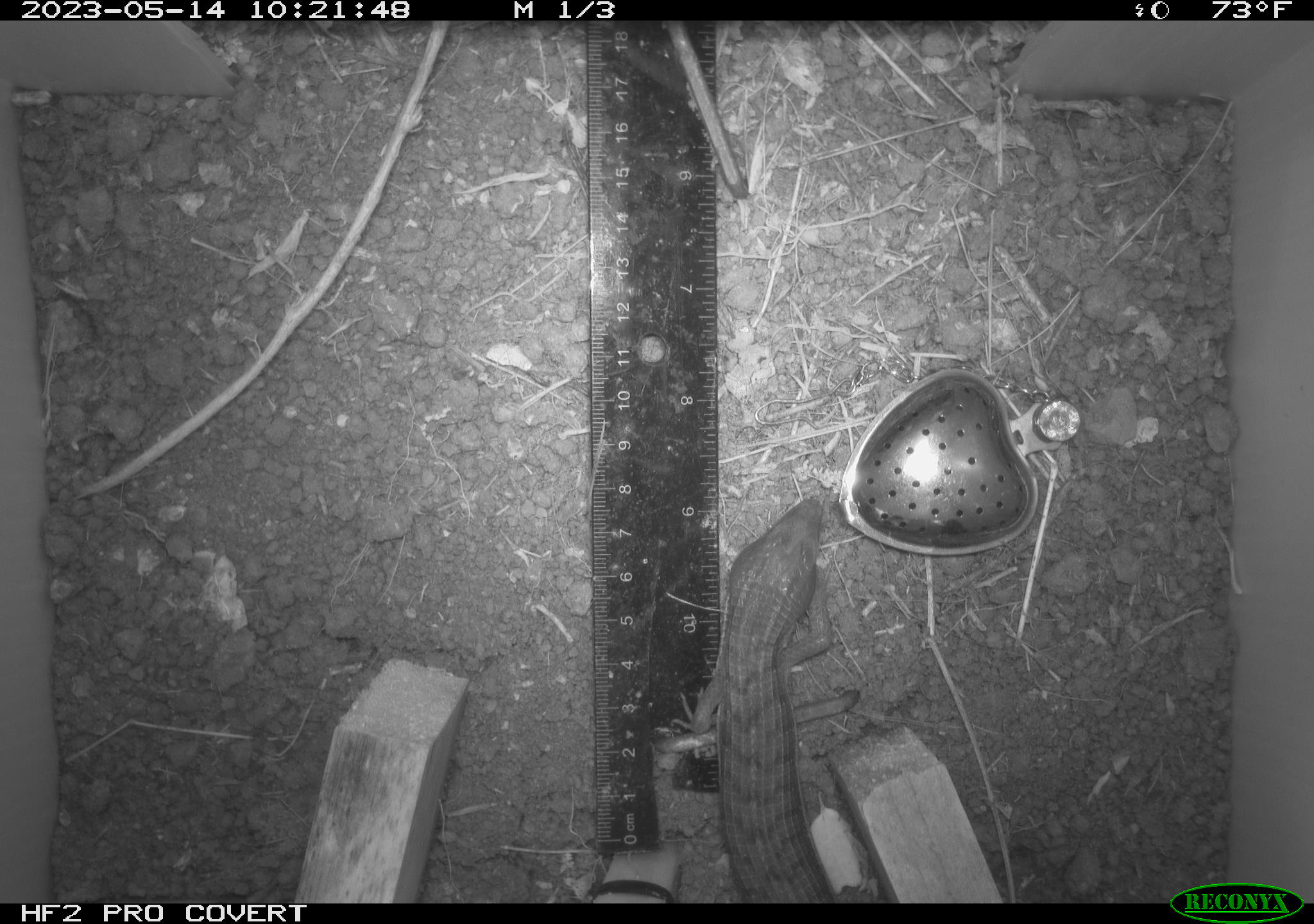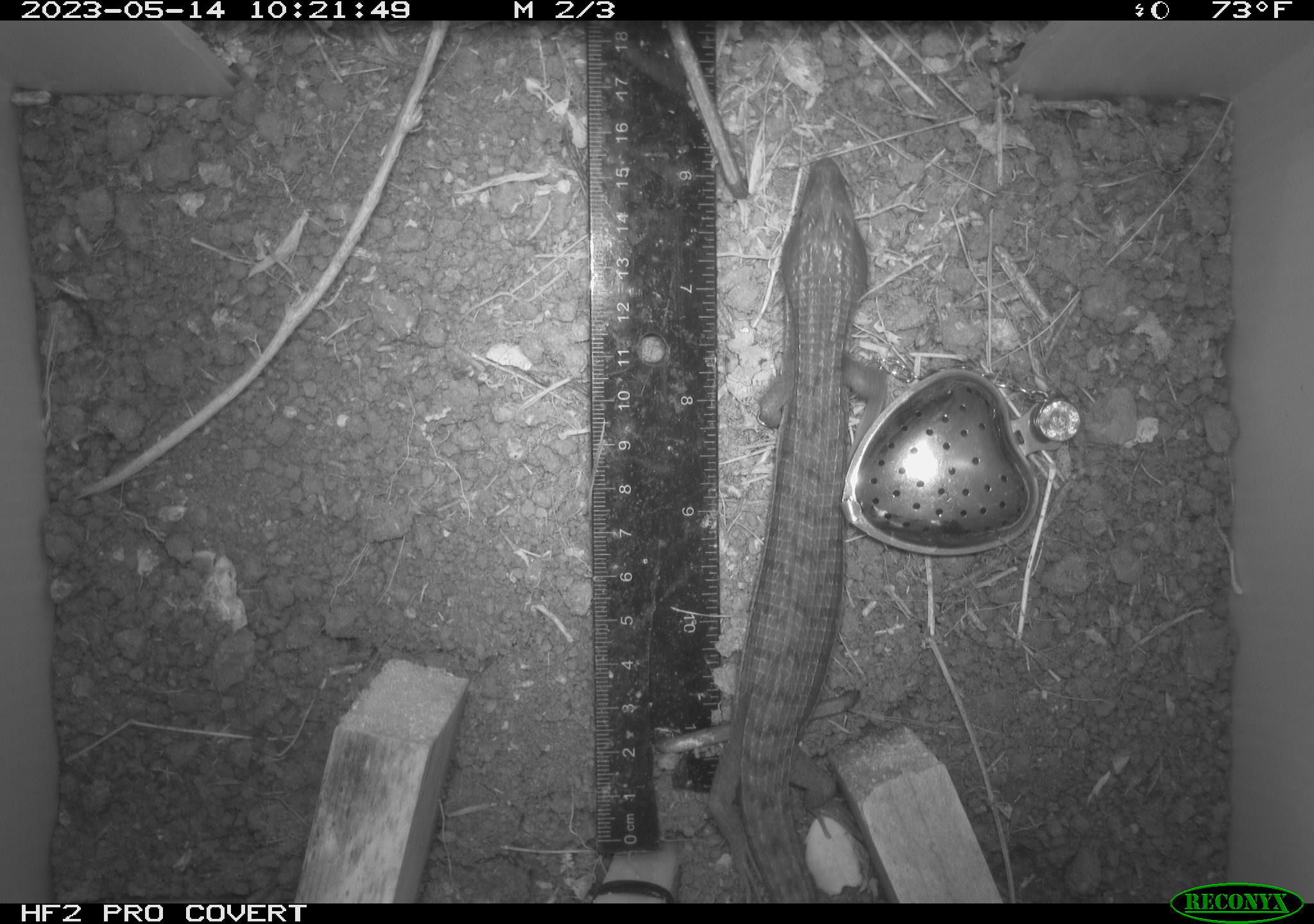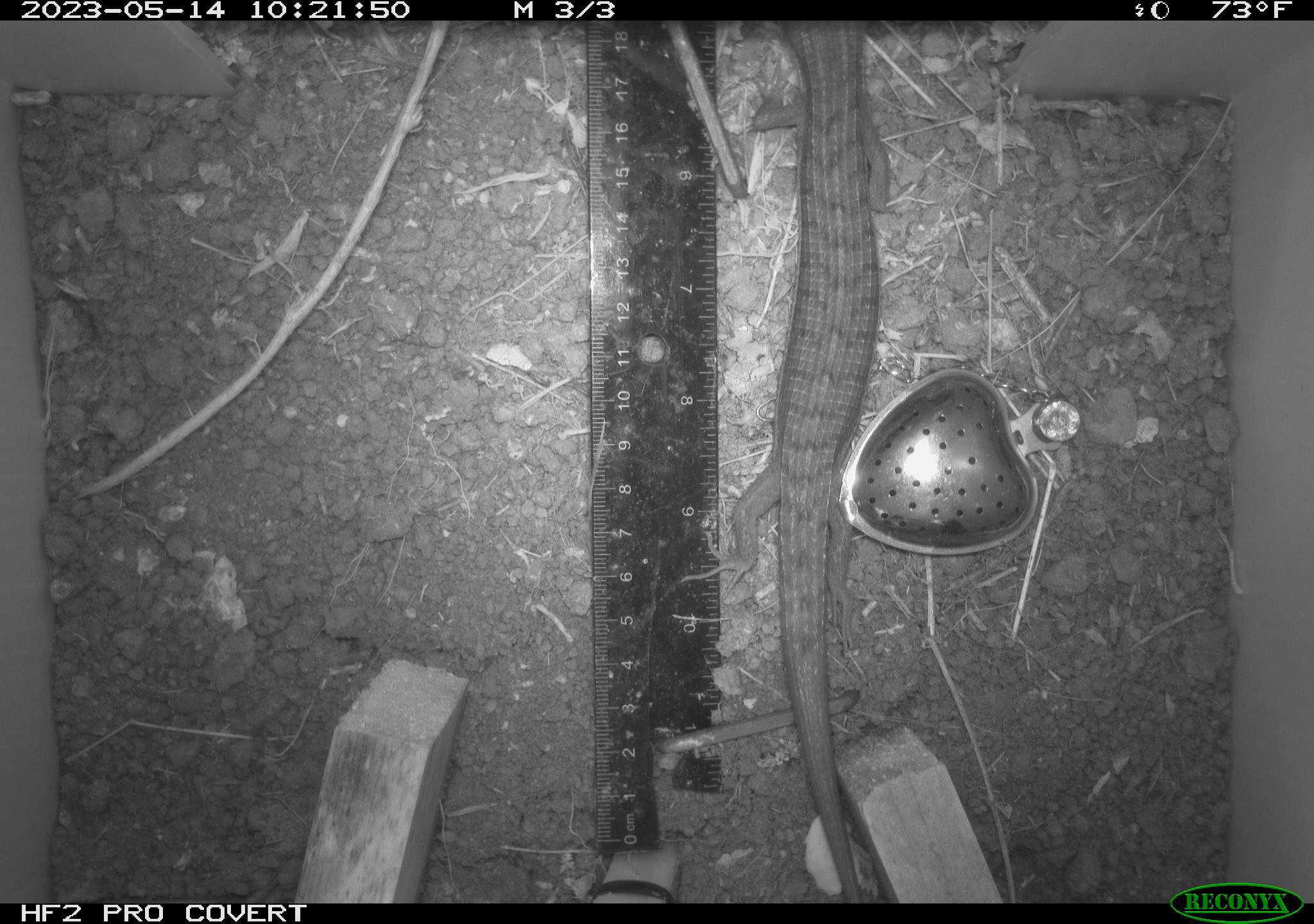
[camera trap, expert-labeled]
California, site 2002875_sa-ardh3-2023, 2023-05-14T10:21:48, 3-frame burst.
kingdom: Animalia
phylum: Chordata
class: Reptilia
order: Squamata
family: Anguidae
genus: Elgaria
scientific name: Elgaria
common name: alligator lizards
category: elgaria species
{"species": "elgaria species (alligator lizards) (Elgaria)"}